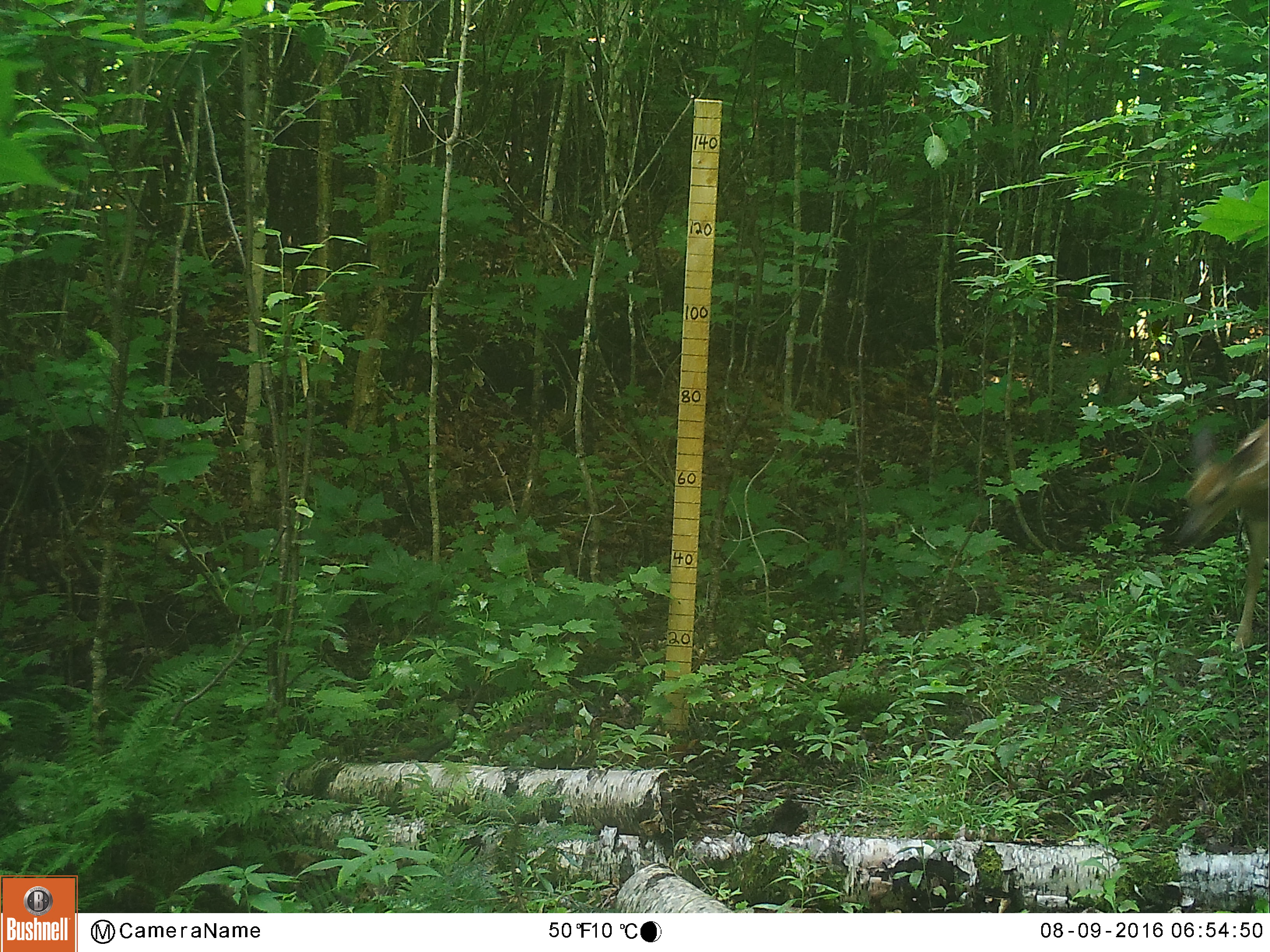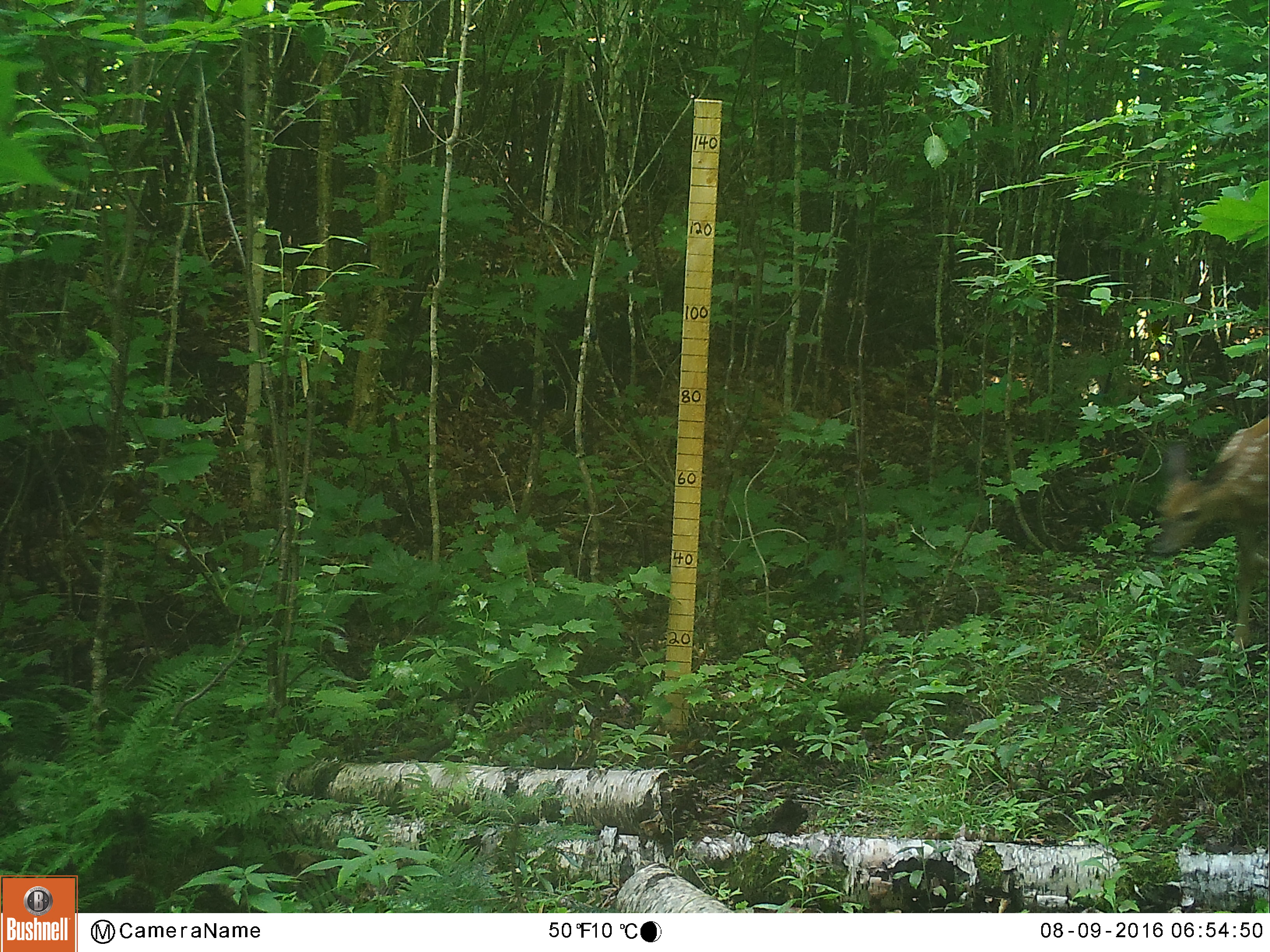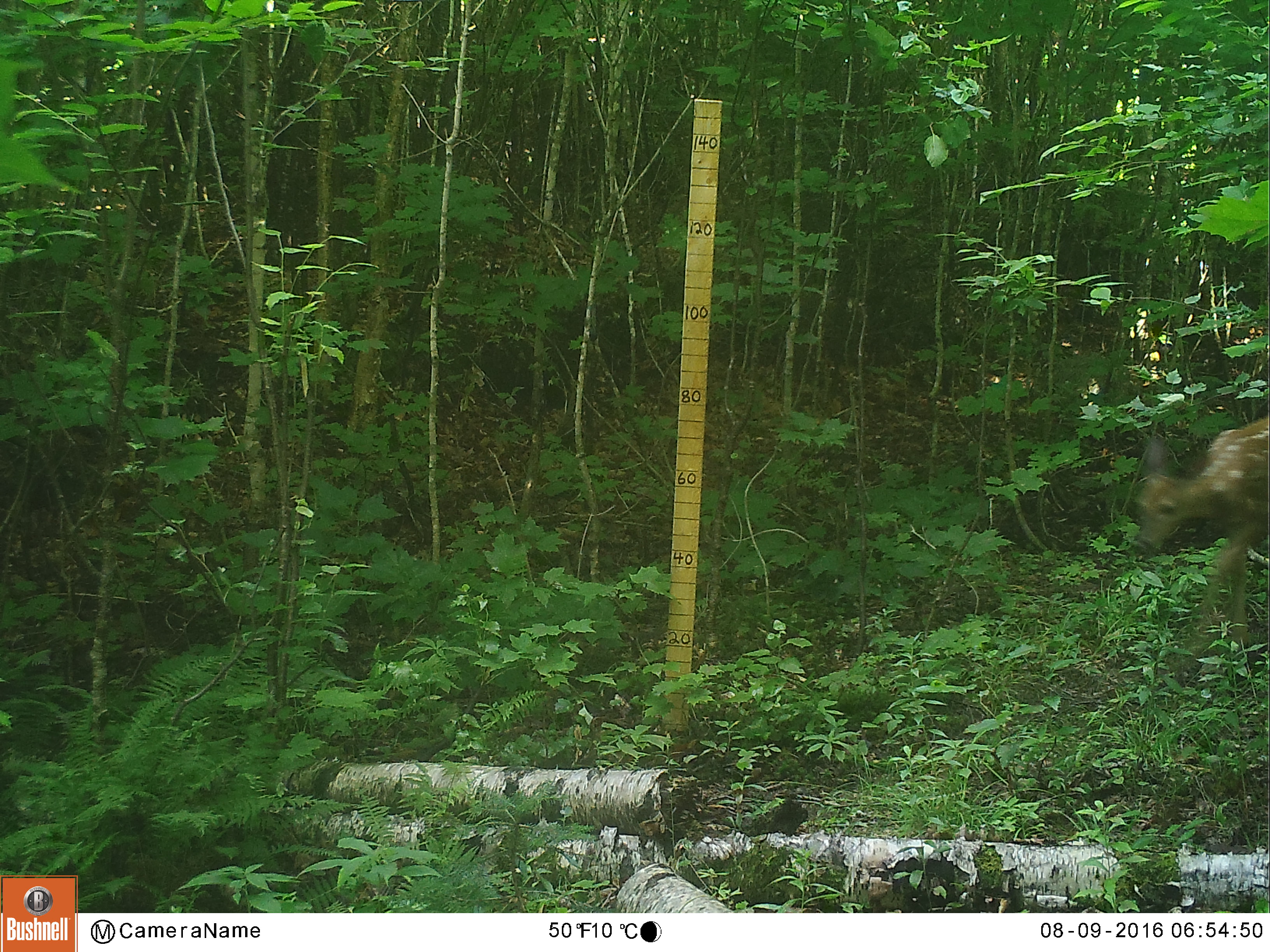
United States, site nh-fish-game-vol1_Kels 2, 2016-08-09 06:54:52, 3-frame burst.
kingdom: Animalia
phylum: Chordata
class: Mammalia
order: Artiodactyla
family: Cervidae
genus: Odocoileus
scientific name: Odocoileus virginianus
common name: white-tailed deer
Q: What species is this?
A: White-tailed deer (Odocoileus virginianus).